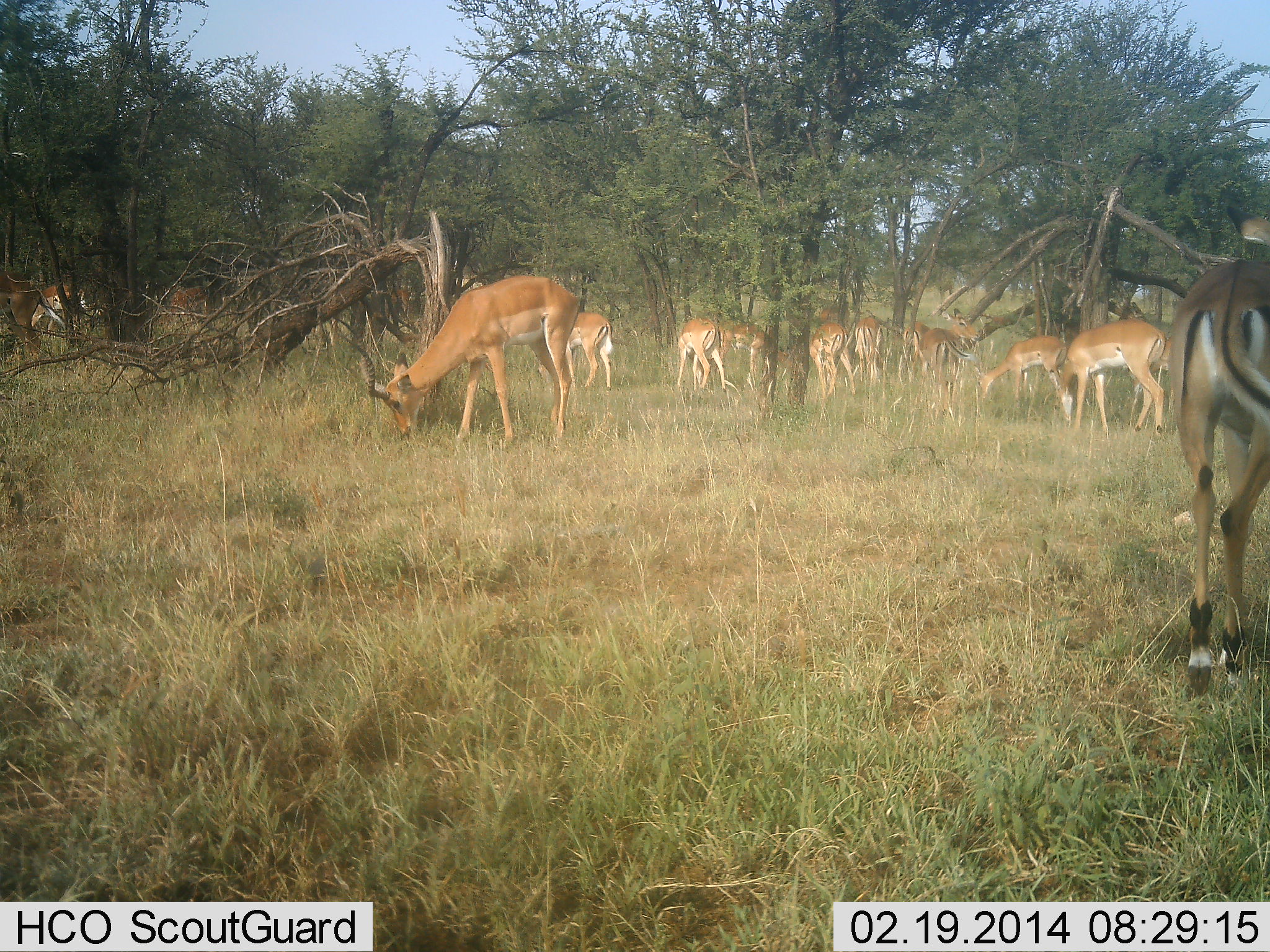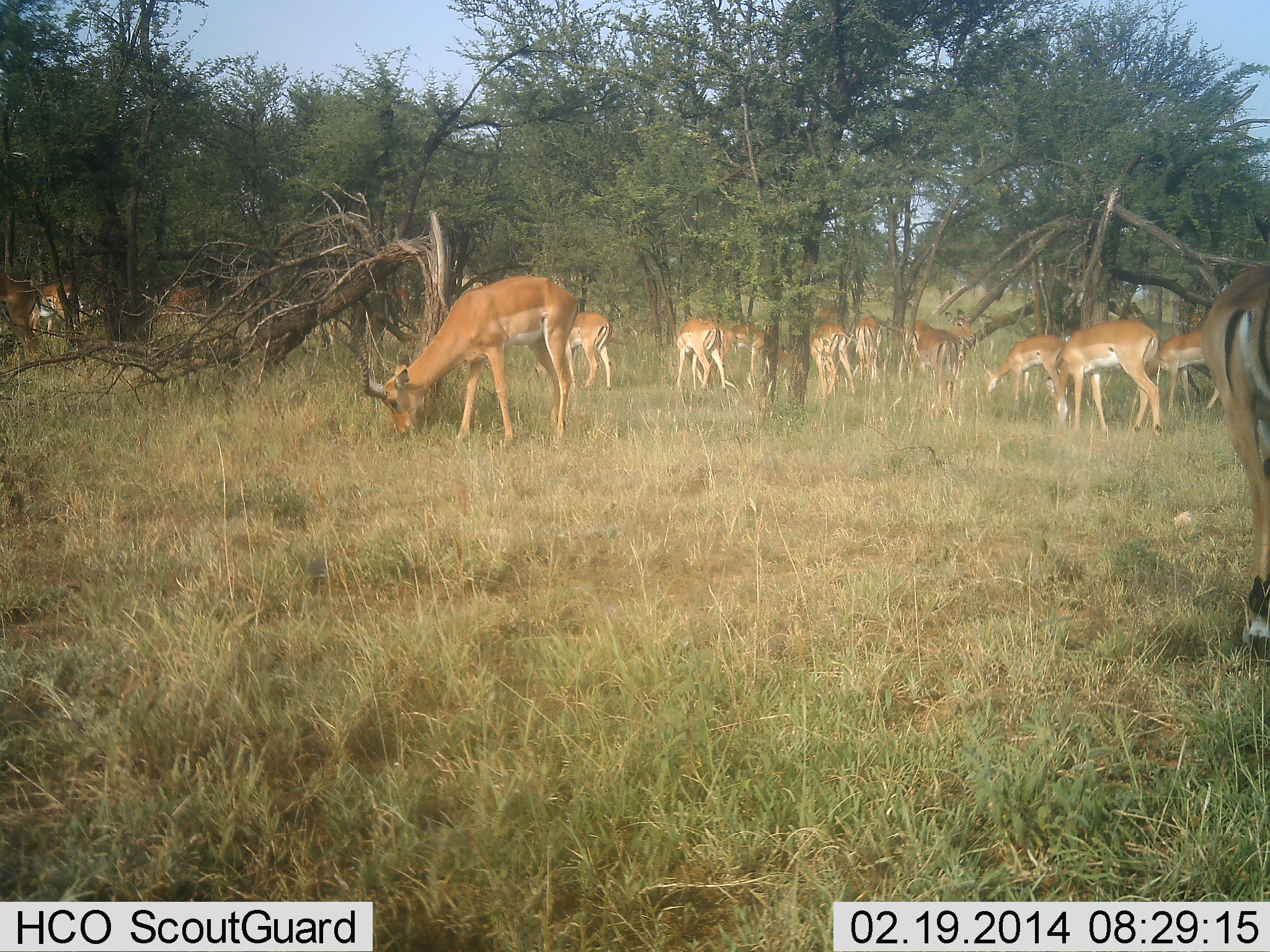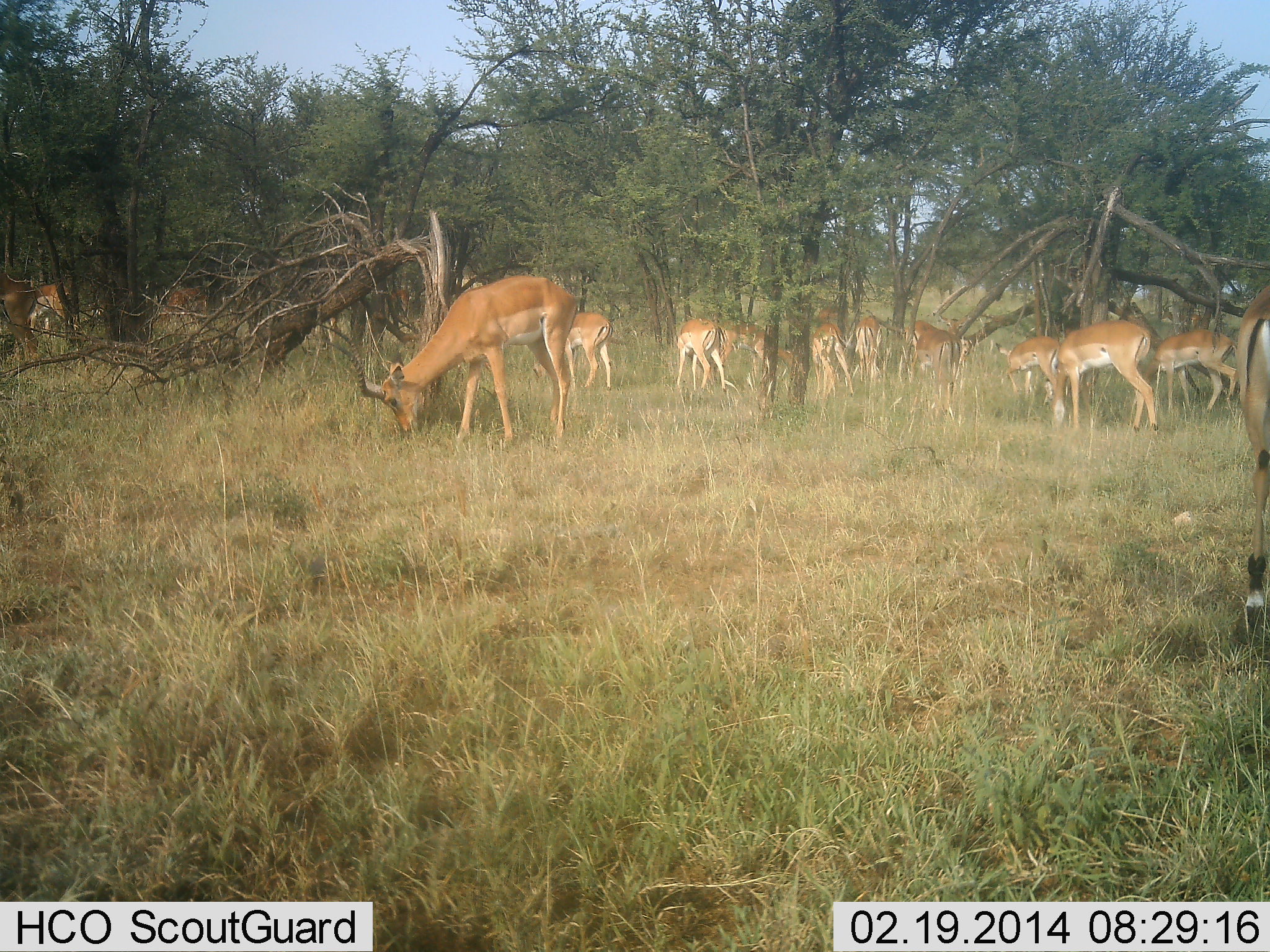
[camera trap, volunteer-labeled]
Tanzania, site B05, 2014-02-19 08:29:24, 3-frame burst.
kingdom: Animalia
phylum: Chordata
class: Mammalia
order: Artiodactyla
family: Bovidae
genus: Aepyceros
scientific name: Aepyceros melampus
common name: impala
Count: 11-50.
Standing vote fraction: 30%.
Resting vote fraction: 0%.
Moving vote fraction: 30%.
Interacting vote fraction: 0%.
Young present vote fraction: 0%.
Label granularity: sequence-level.